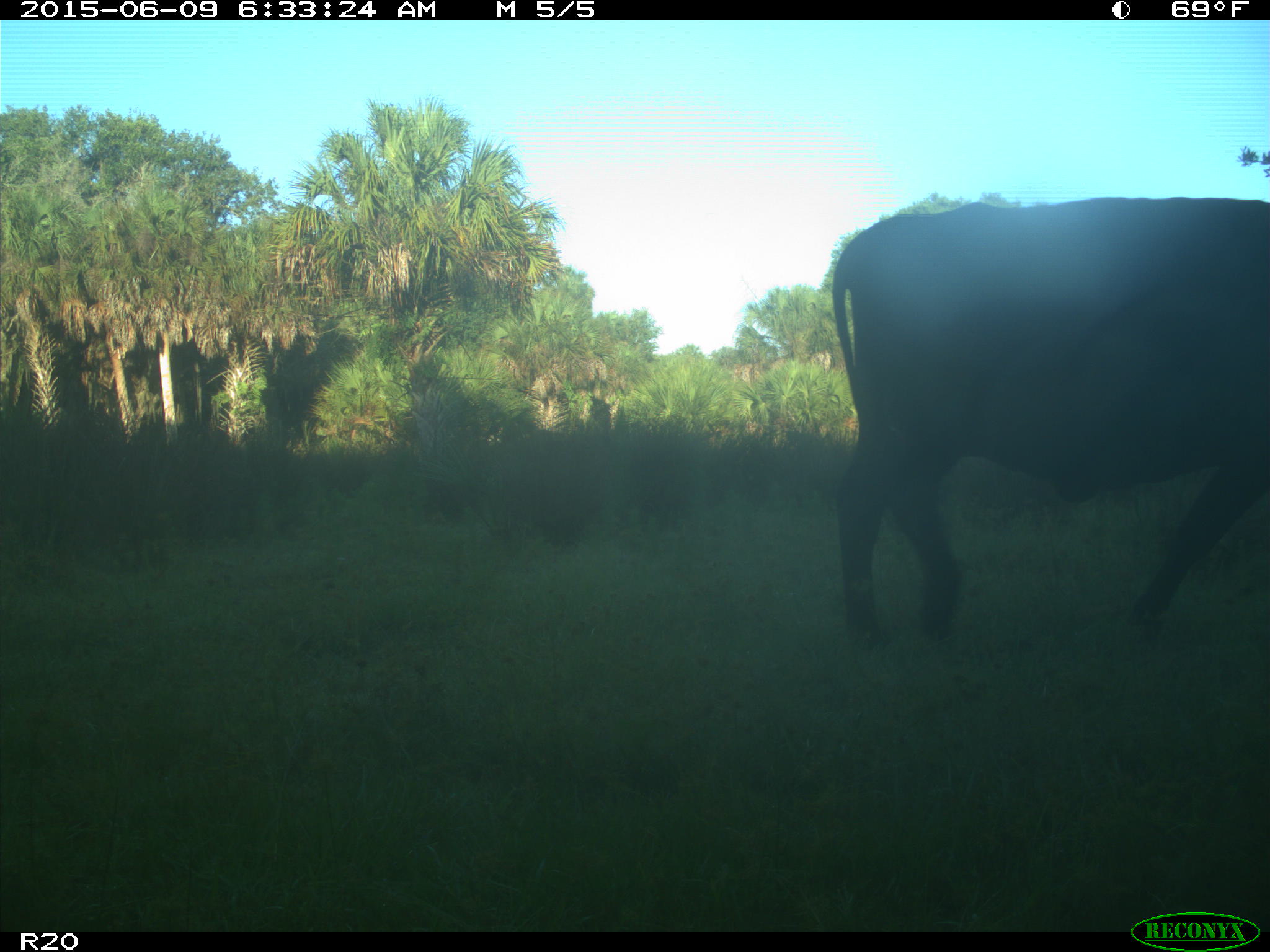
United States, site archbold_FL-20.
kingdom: Animalia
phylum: Chordata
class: Mammalia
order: Artiodactyla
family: Bovidae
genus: Bos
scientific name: Bos taurus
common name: domestic cow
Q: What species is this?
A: Bos taurus (domestic cow).